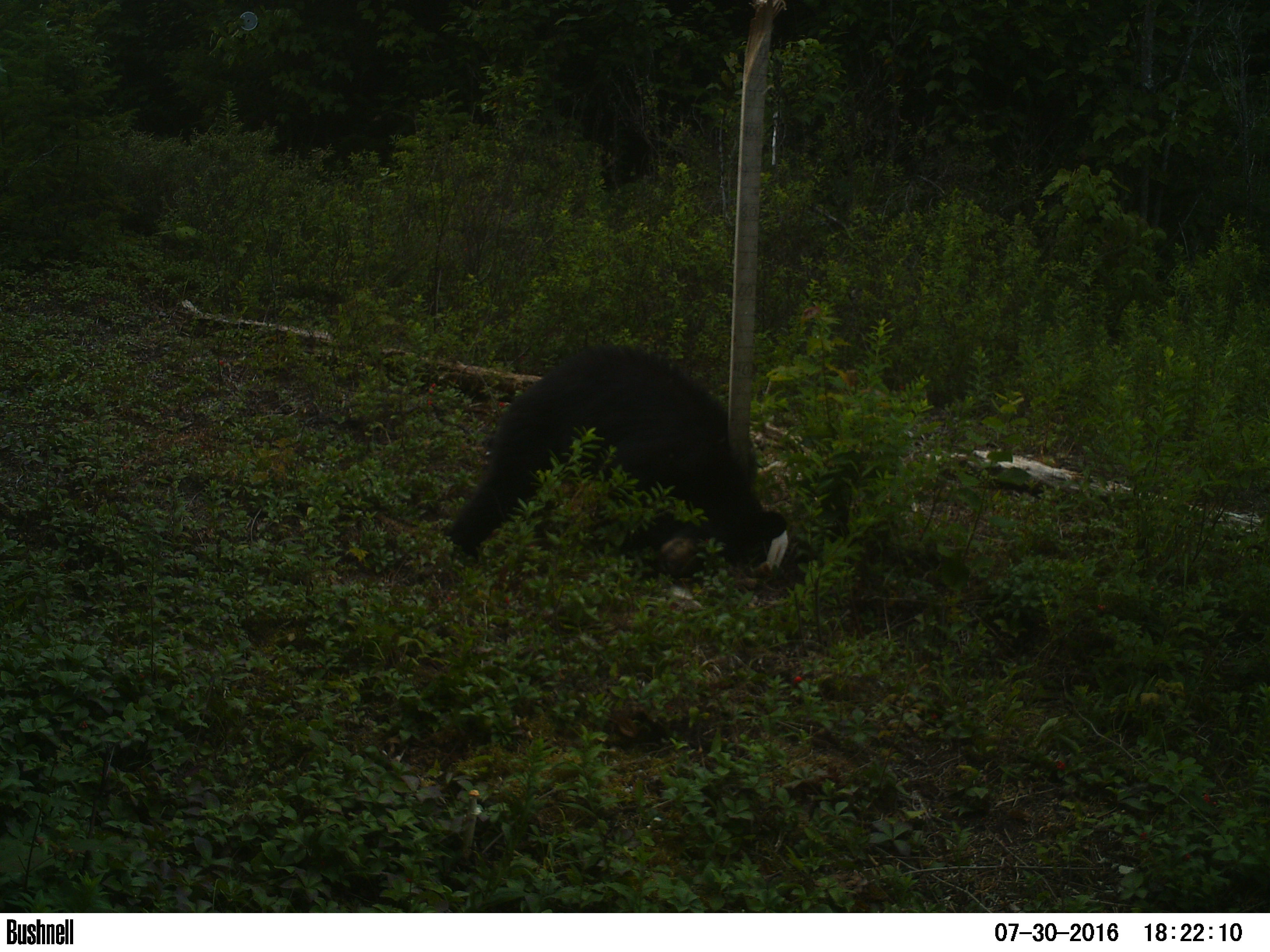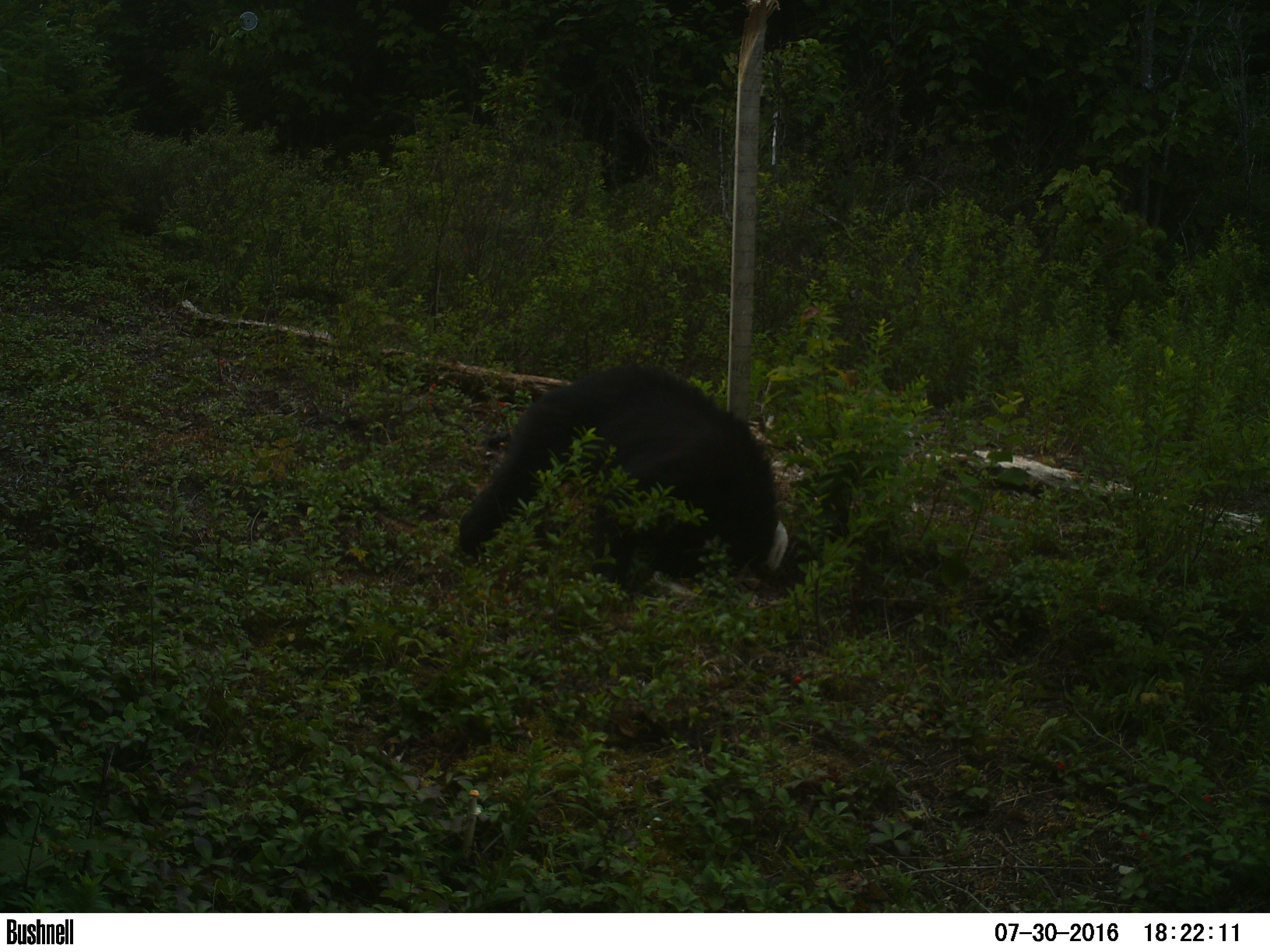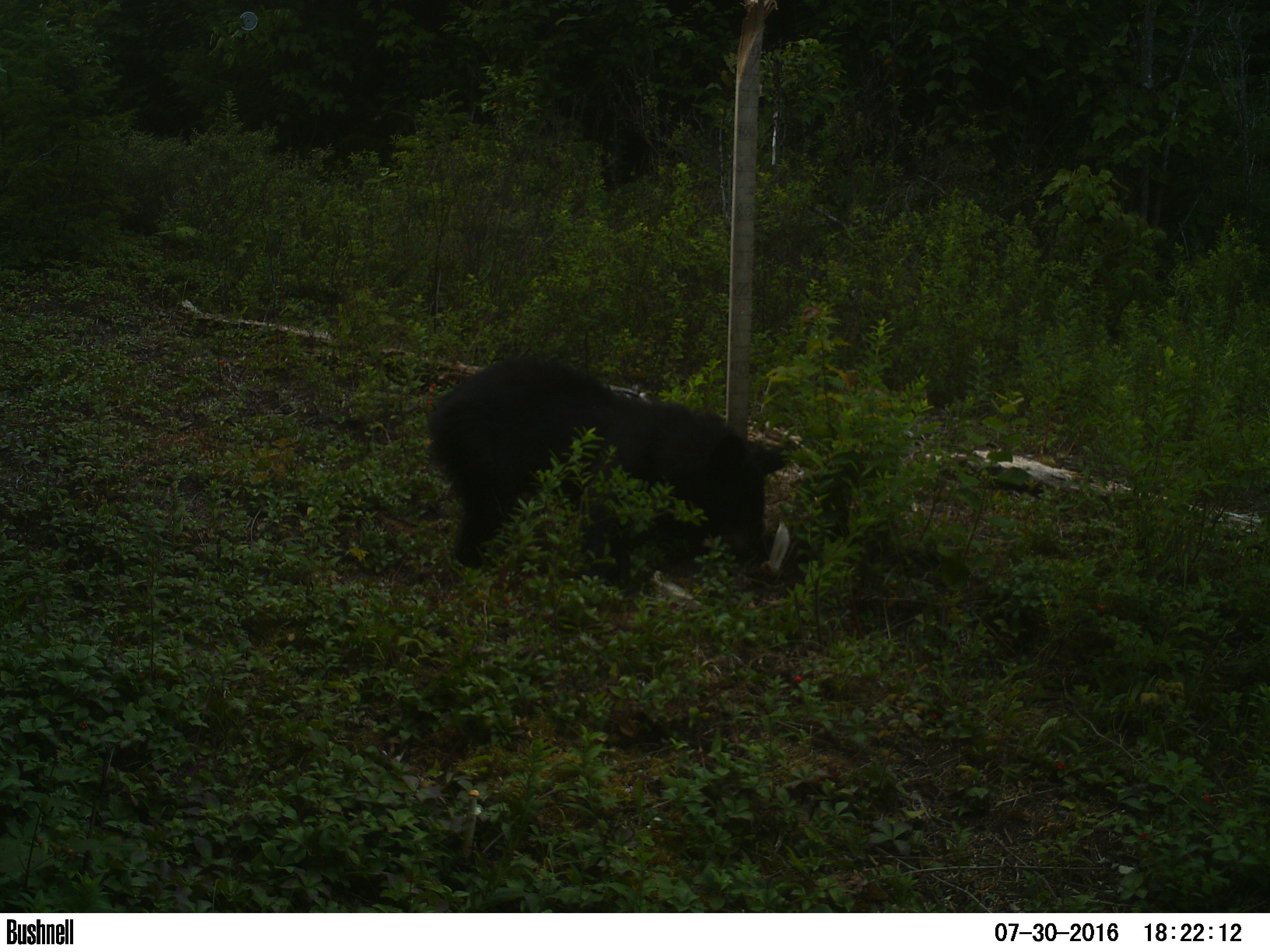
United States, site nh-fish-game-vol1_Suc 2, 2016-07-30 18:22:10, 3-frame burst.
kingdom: Animalia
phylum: Chordata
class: Mammalia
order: Carnivora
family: Ursidae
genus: Ursus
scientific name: Ursus americanus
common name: black bear